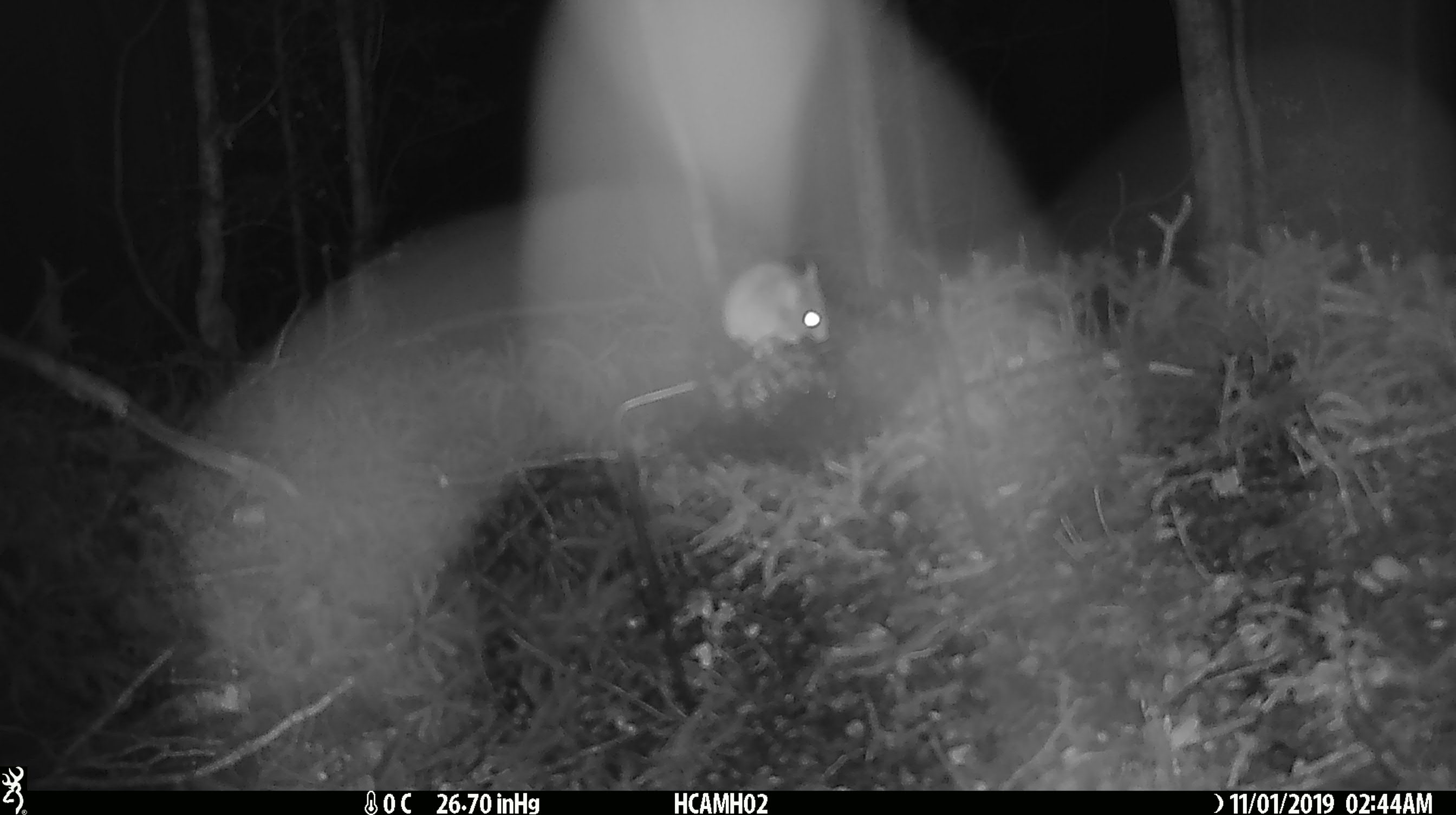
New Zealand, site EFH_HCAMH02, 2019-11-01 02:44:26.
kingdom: Animalia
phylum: Chordata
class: Mammalia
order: Rodentia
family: Muridae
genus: Mus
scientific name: Mus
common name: mouse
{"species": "mouse (Mus)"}